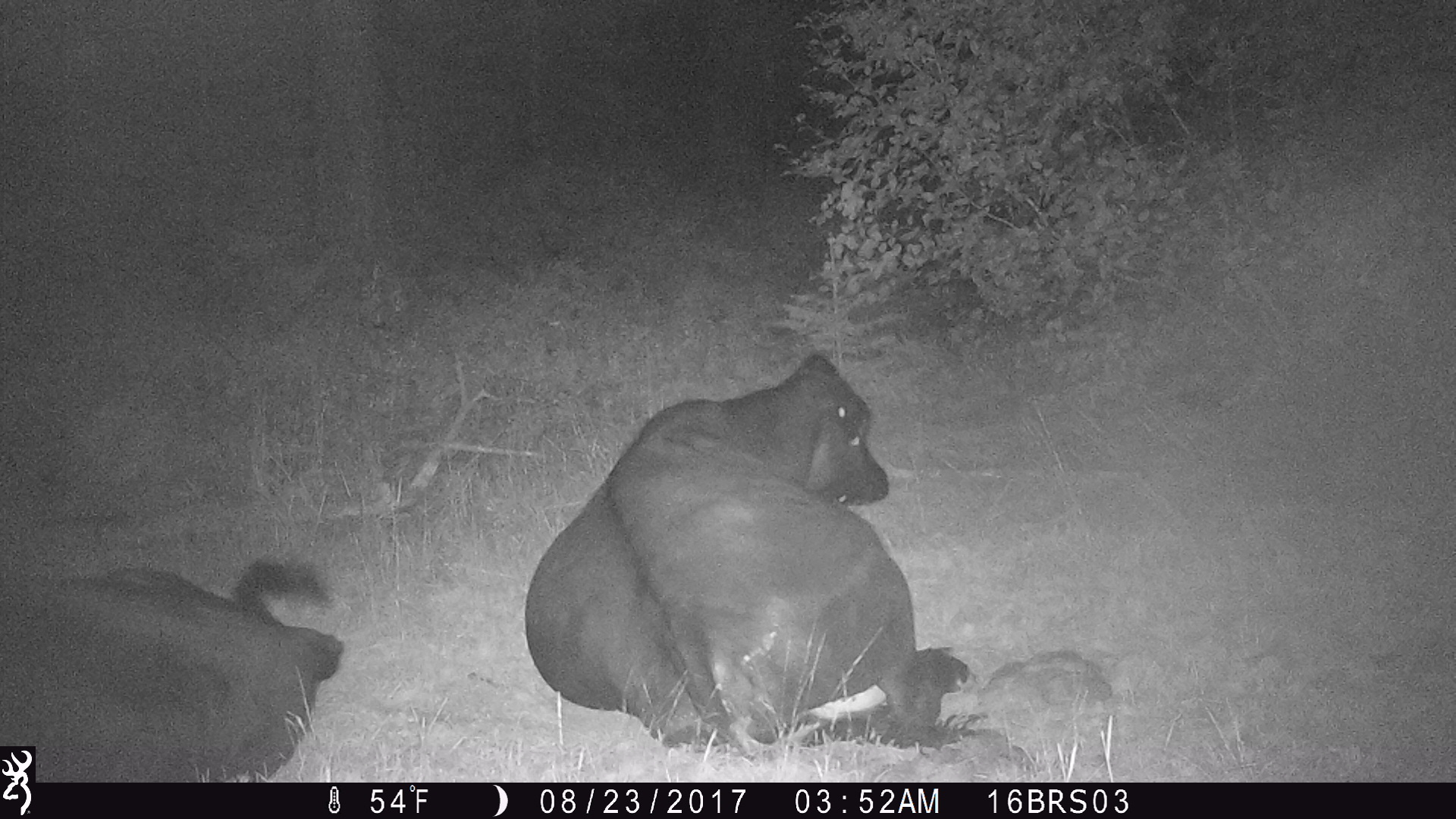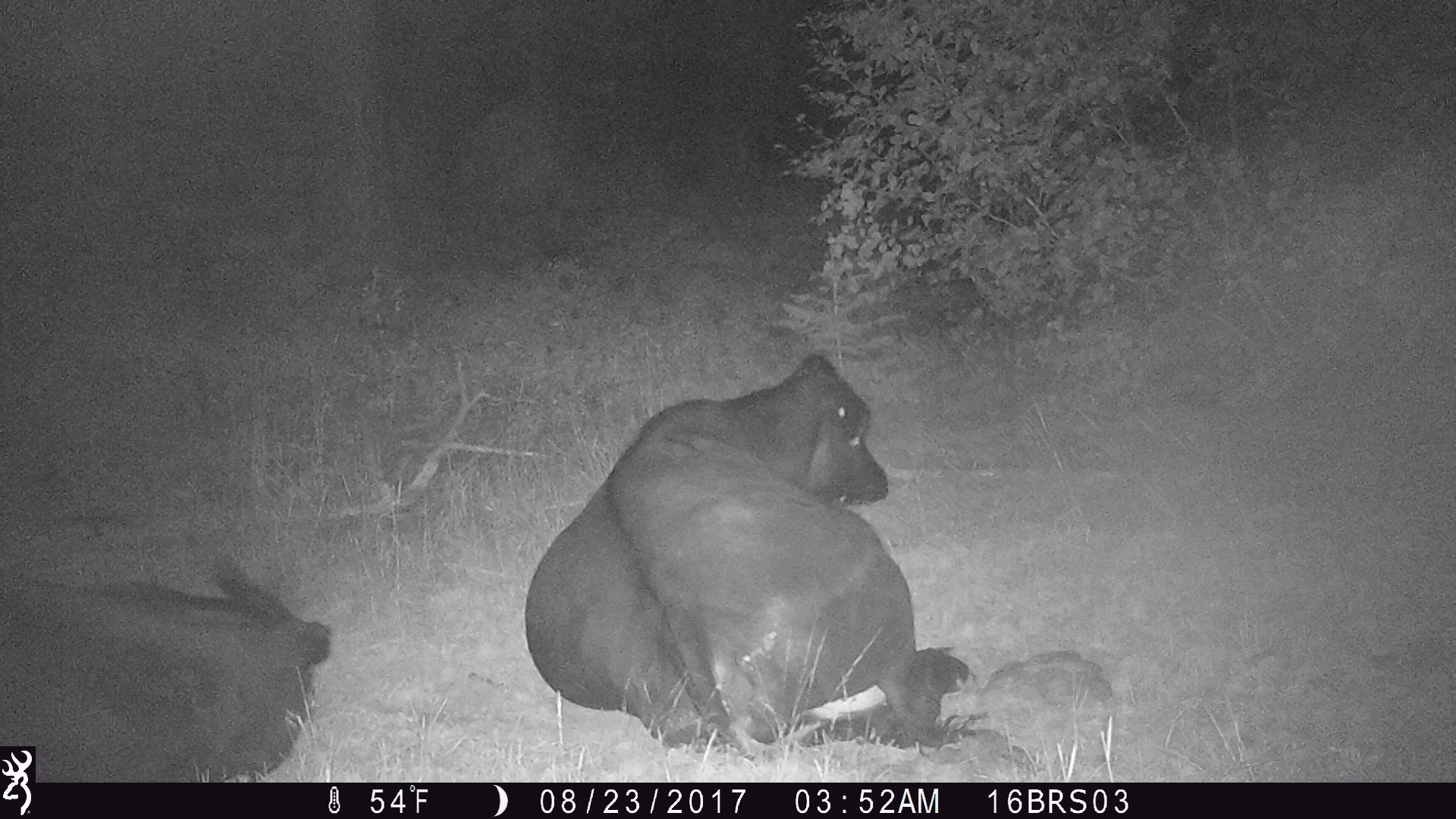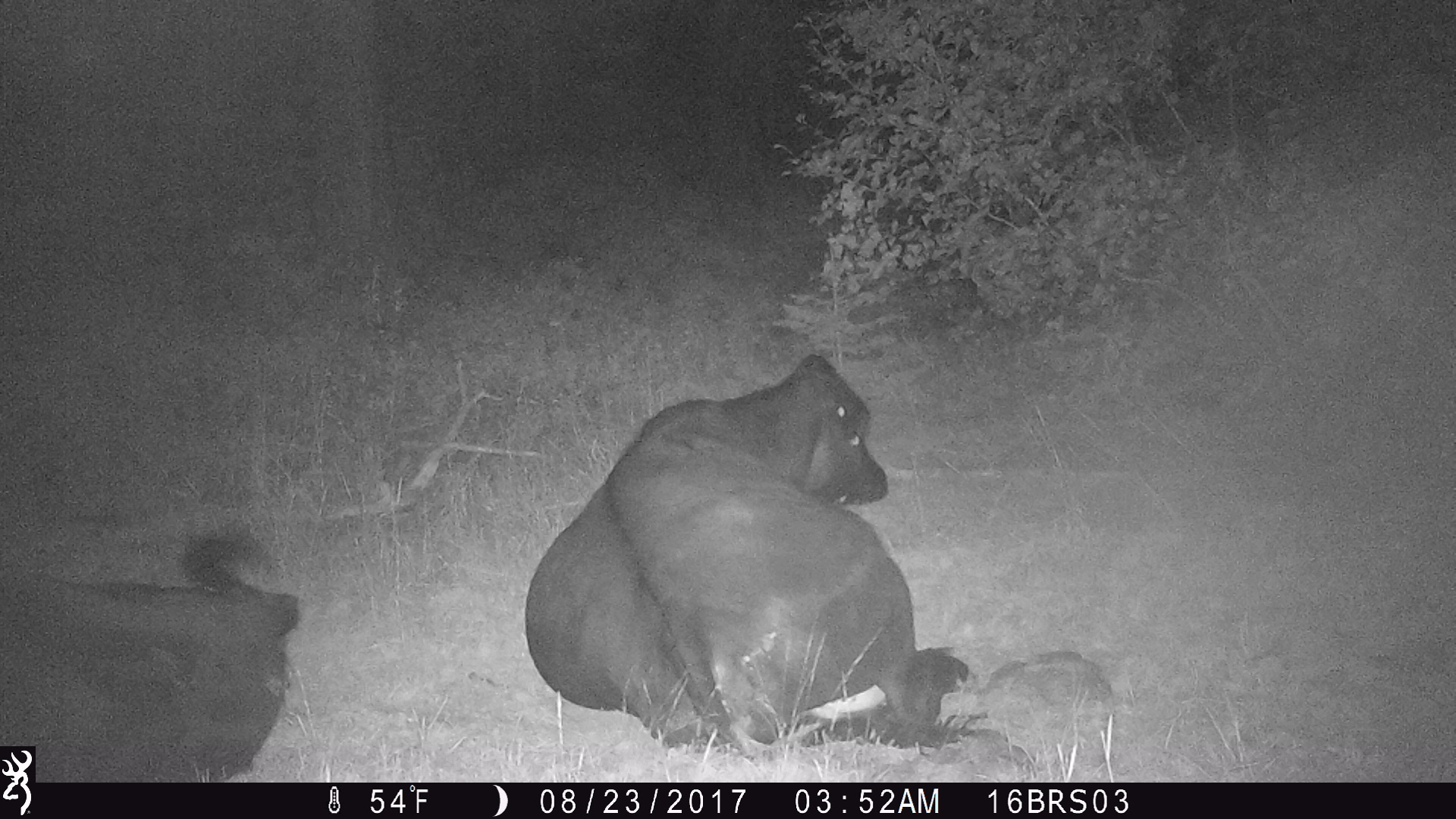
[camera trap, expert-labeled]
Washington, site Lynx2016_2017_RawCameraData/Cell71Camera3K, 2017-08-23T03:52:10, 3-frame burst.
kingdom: Animalia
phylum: Chordata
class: Mammalia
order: Artiodactyla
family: Bovidae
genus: Bos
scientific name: Bos taurus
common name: domestic cattle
Domestic cattle (Bos taurus). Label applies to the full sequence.